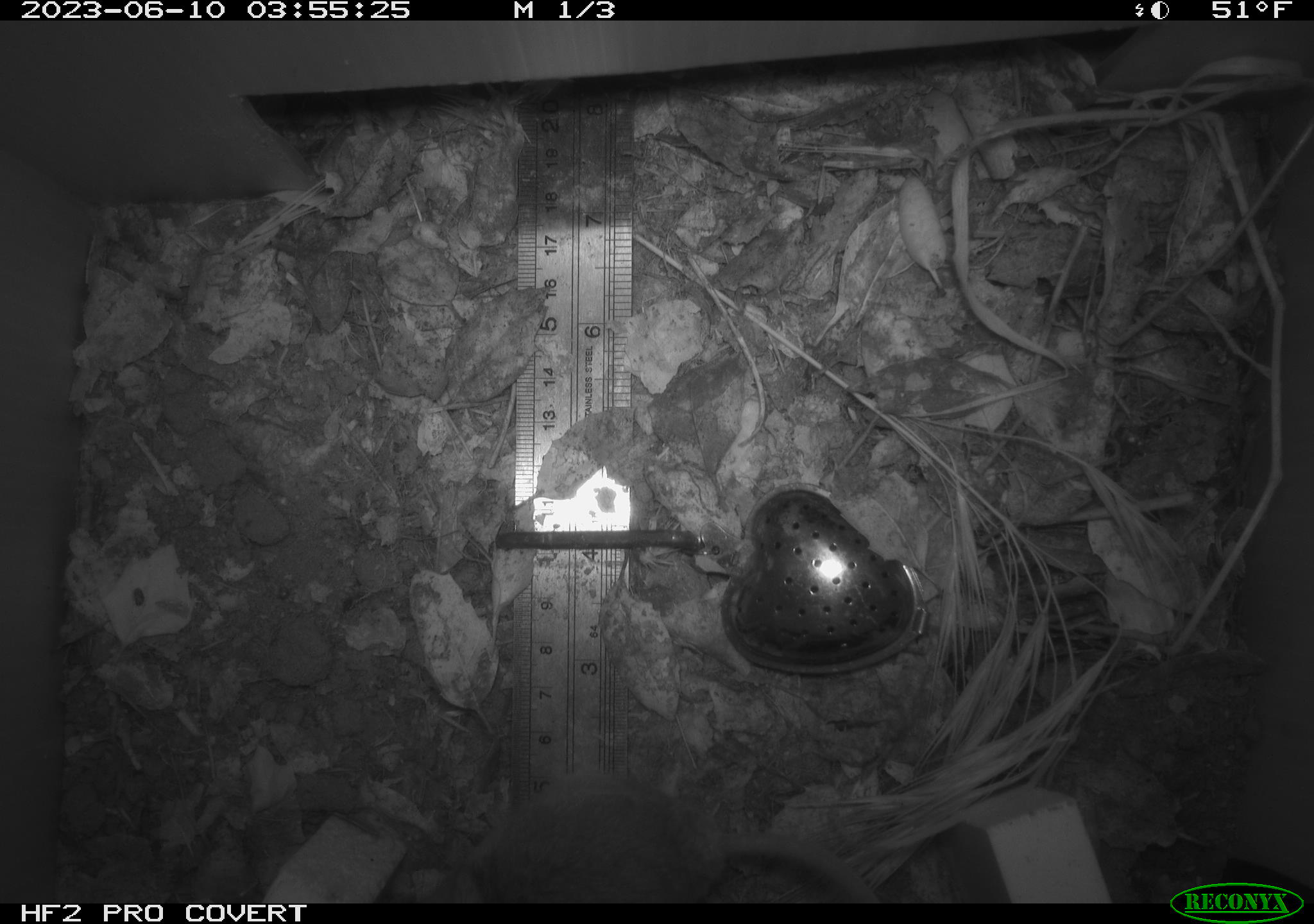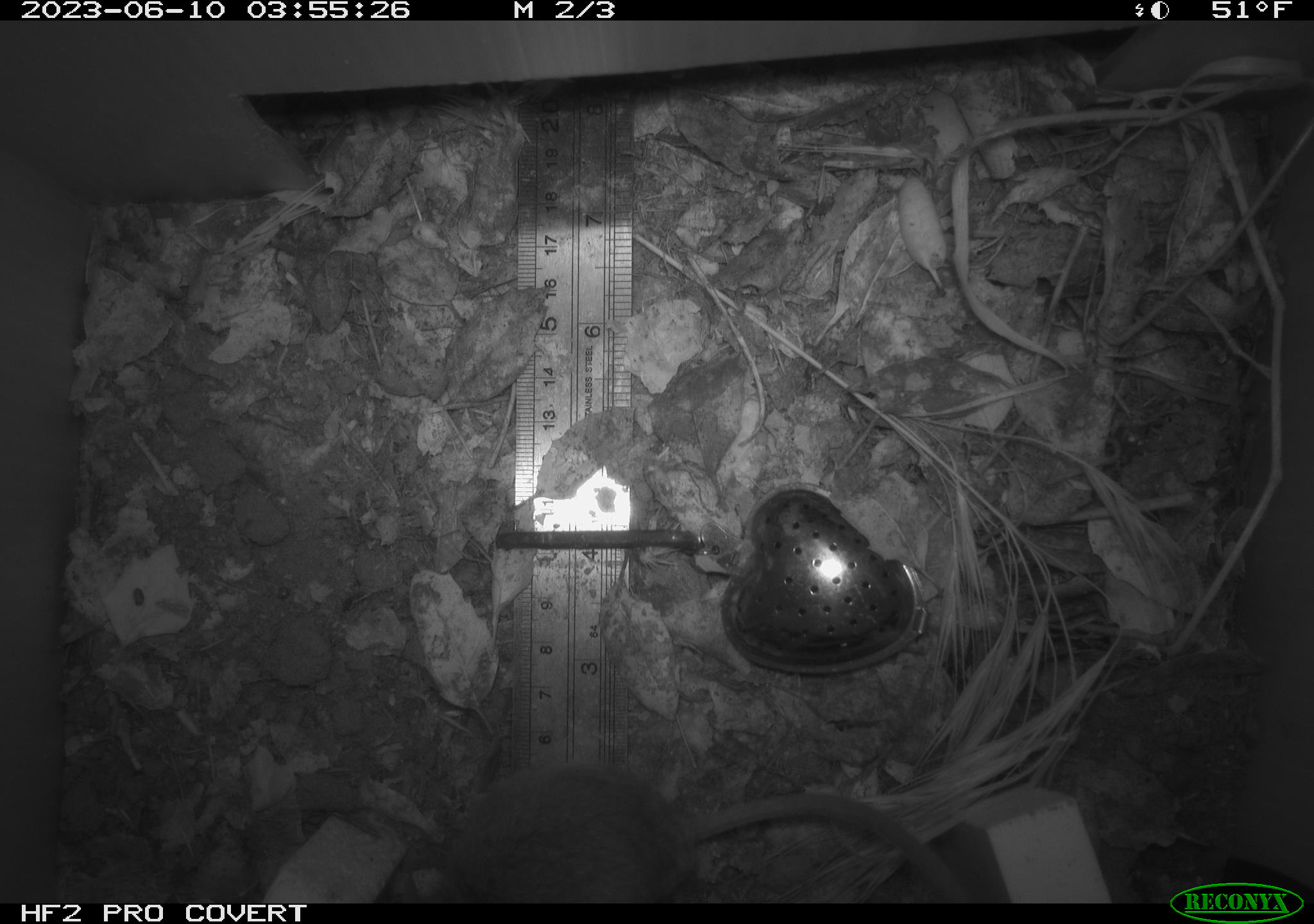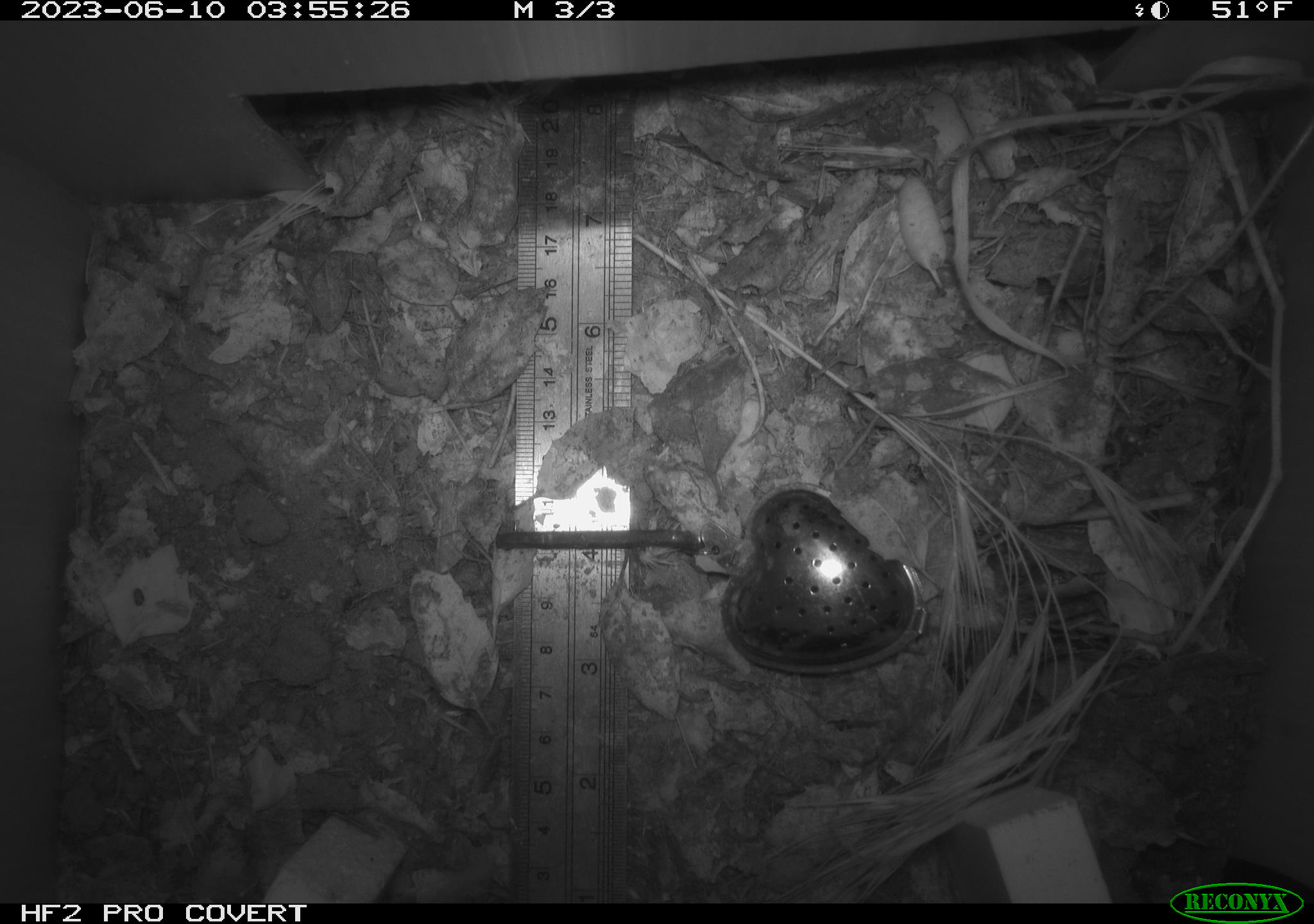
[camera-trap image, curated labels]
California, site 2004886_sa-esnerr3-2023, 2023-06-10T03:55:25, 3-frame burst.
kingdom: Animalia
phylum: Chordata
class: Mammalia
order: Rodentia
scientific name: Rodentia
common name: mouse species